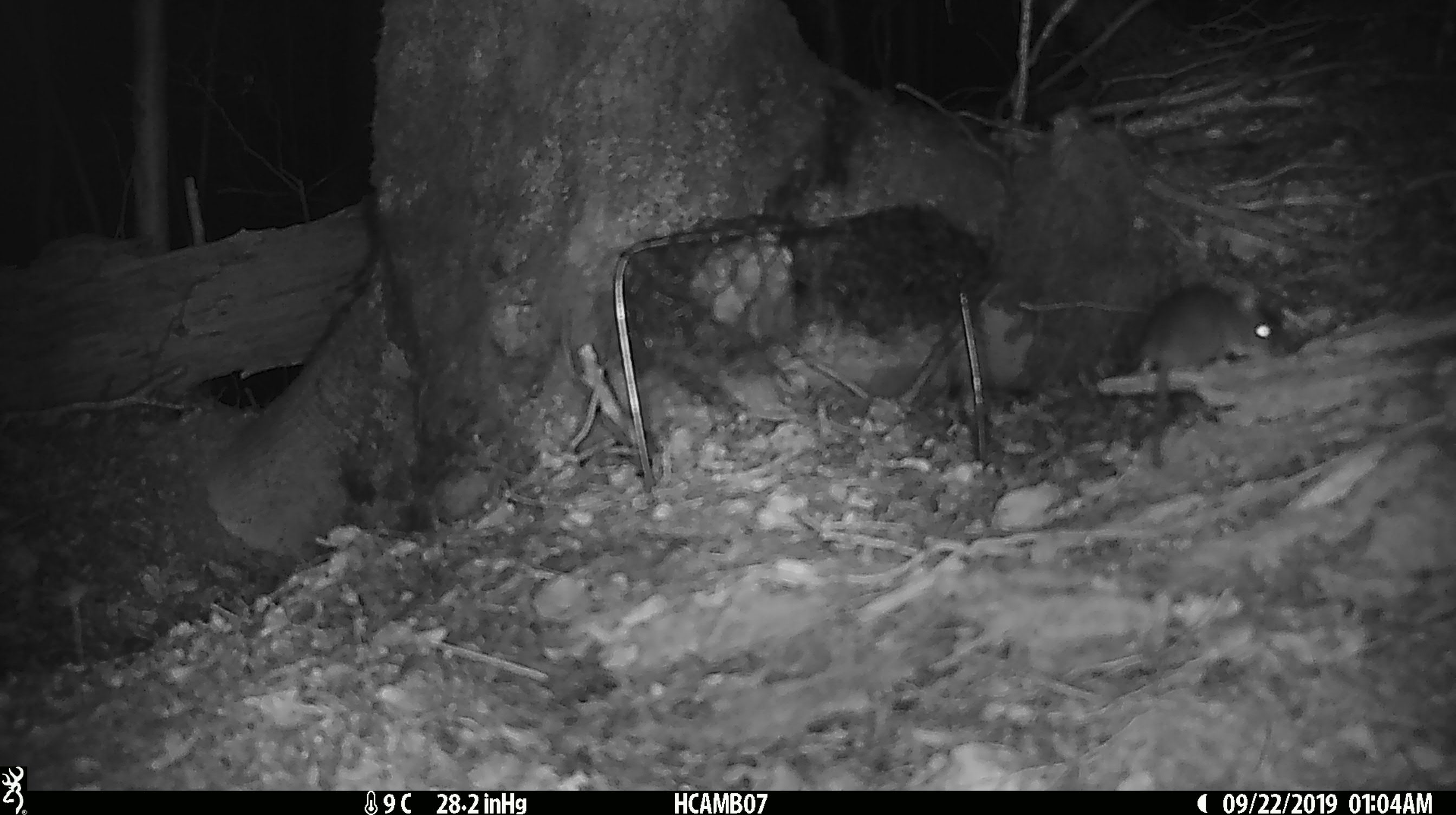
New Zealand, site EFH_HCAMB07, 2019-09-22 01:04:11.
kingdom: Animalia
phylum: Chordata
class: Mammalia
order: Rodentia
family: Muridae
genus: Mus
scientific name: Mus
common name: mouse